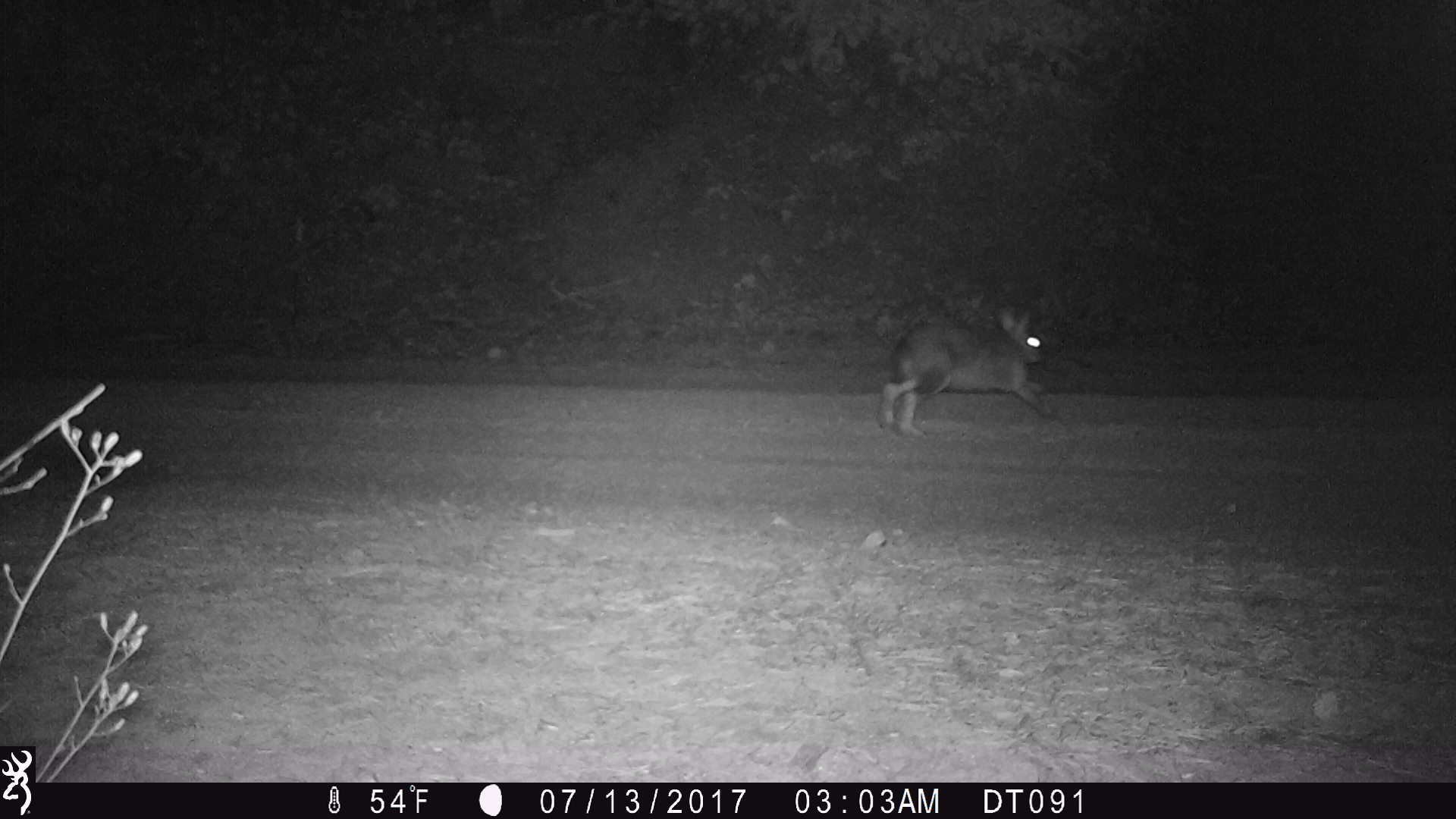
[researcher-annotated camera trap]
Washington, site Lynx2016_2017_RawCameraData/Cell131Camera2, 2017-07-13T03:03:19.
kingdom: Animalia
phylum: Chordata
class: Mammalia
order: Lagomorpha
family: Leporidae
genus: Lepus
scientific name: Lepus americanus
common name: snowshoe hare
Lepus americanus (snowshoe hare). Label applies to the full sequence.